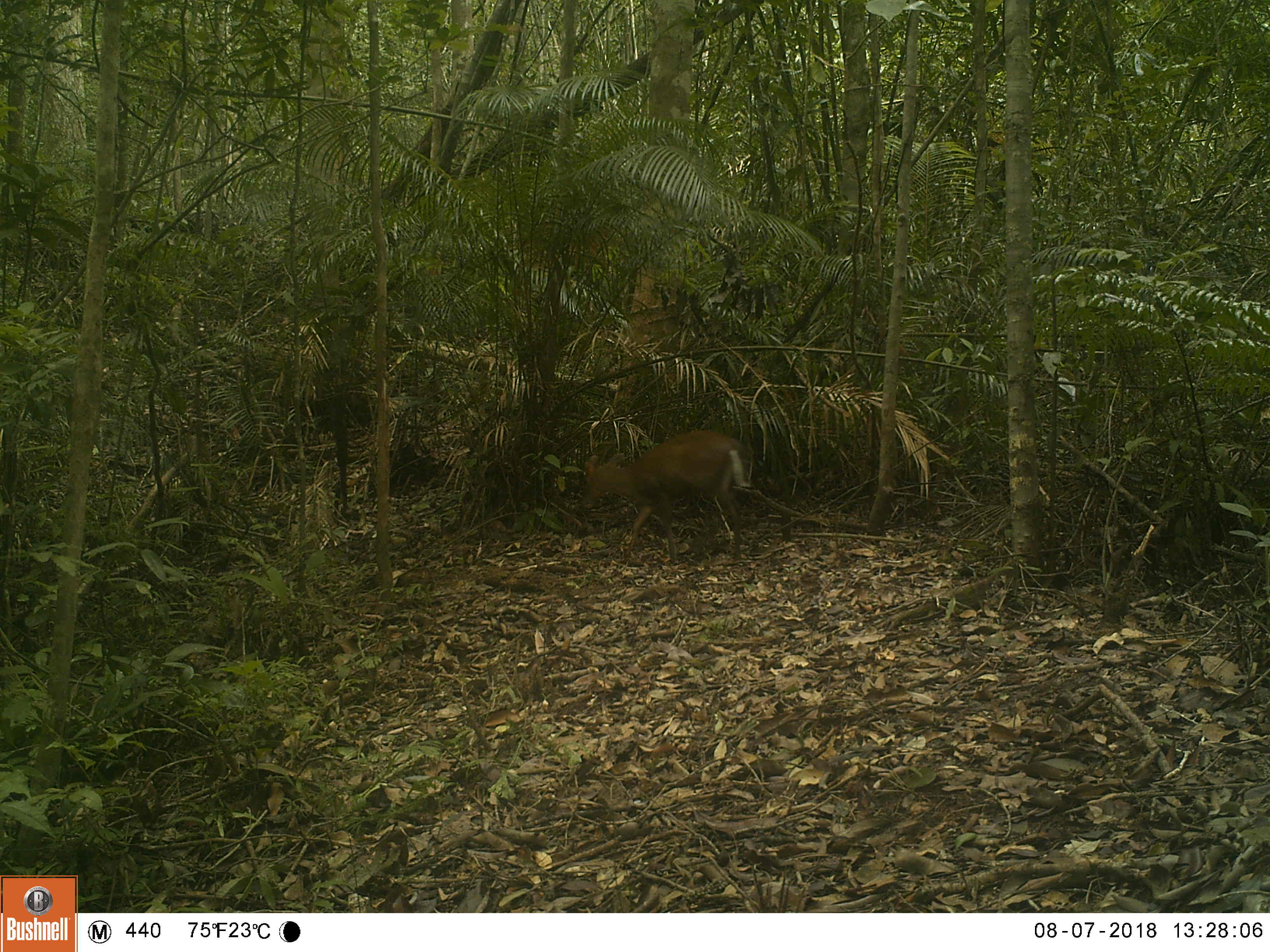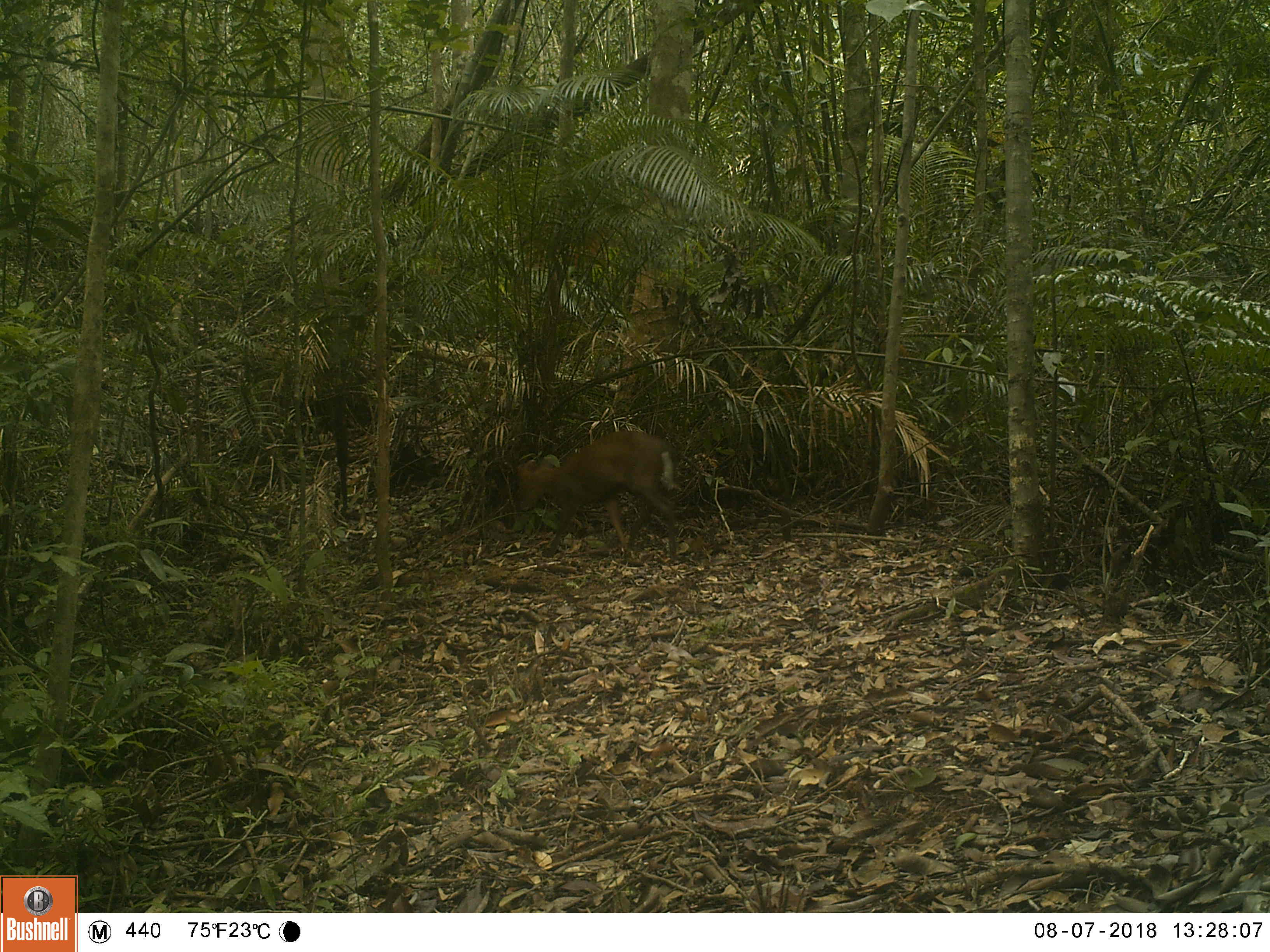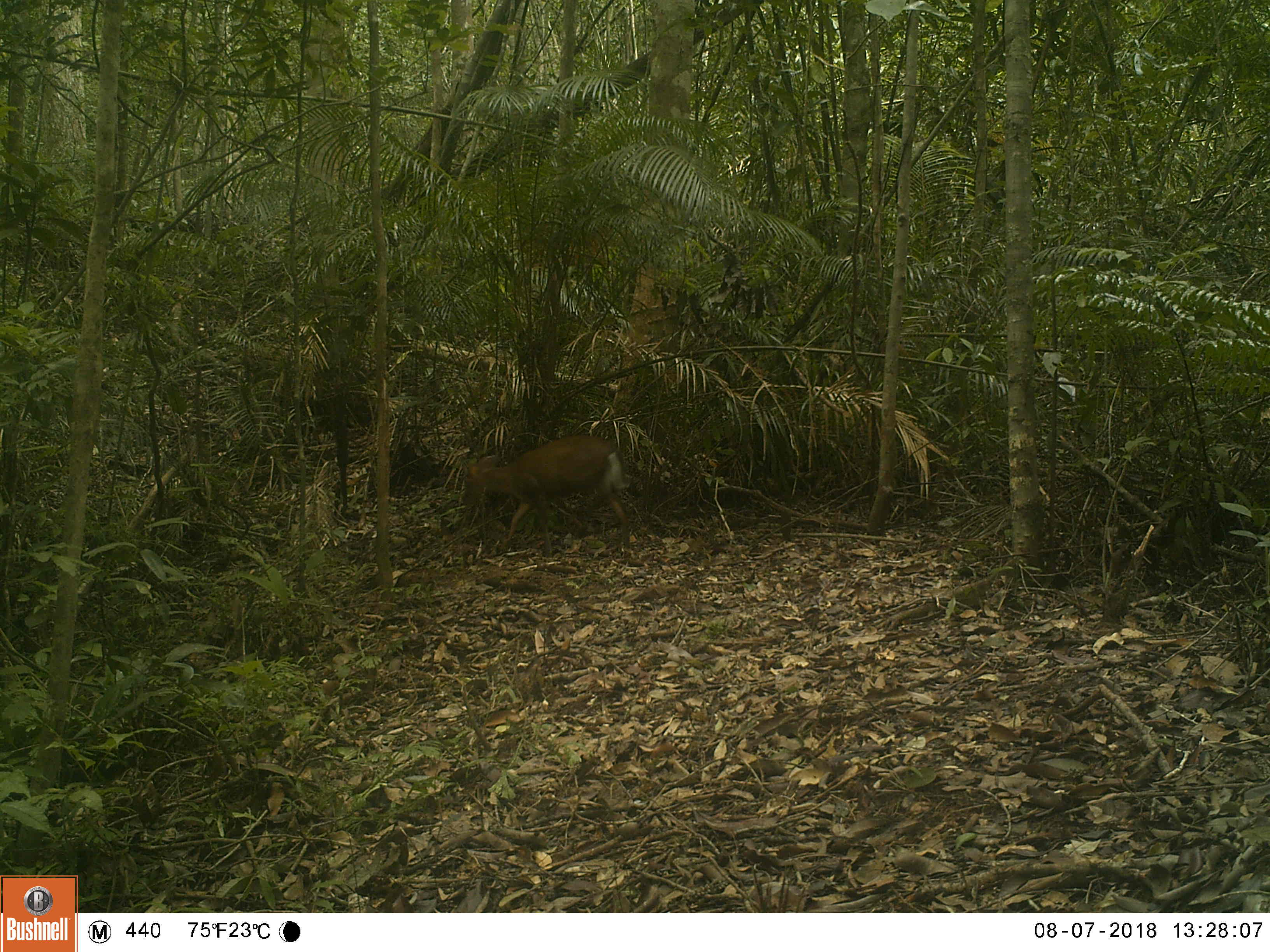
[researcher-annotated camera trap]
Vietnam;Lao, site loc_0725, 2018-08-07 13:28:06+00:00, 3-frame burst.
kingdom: Animalia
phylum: Chordata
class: Mammalia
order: Artiodactyla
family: Cervidae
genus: Muntiacus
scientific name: Muntiacus rooseveltorum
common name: roosevelt's muntjac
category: roosevelts muntjac group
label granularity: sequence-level